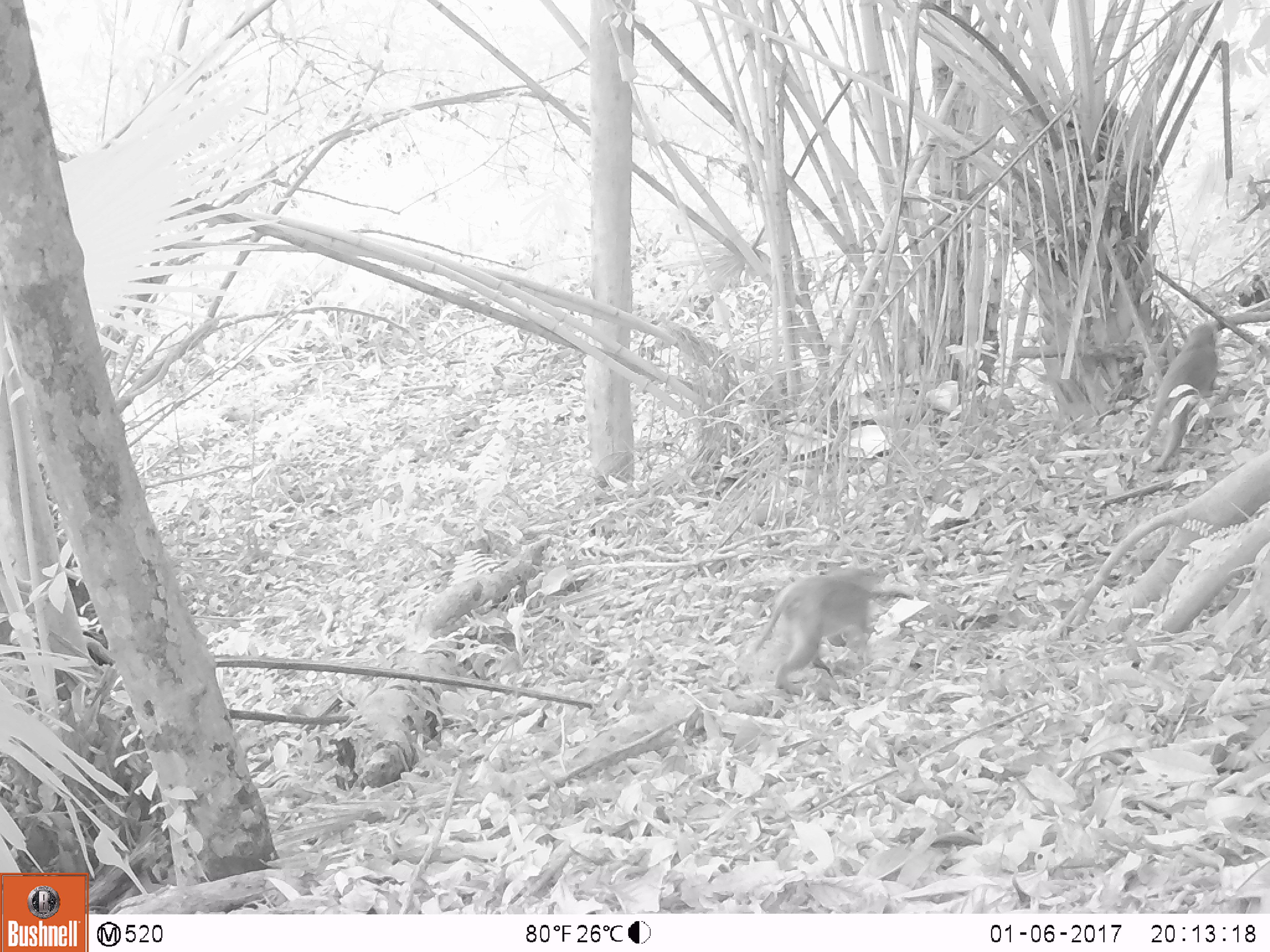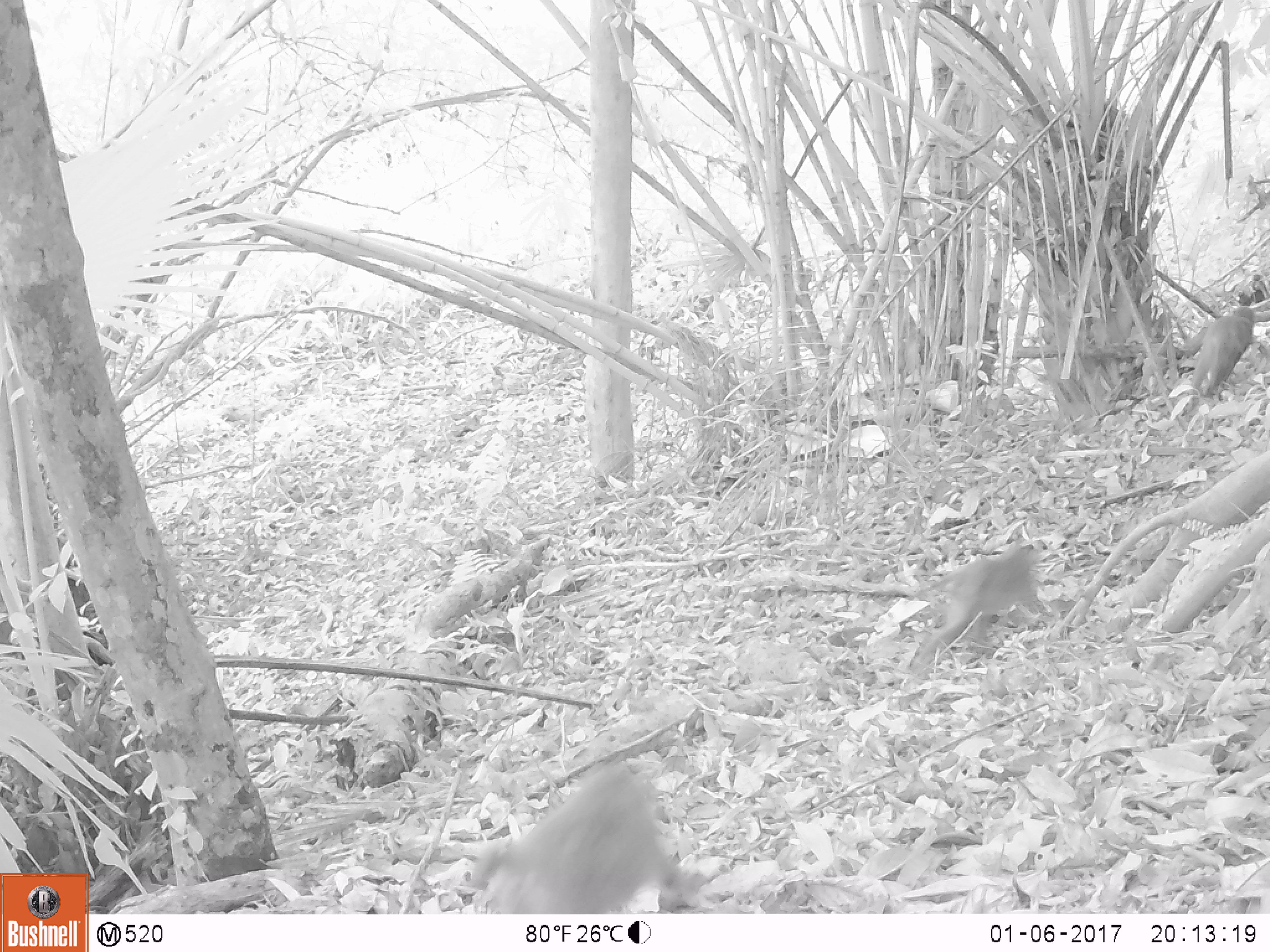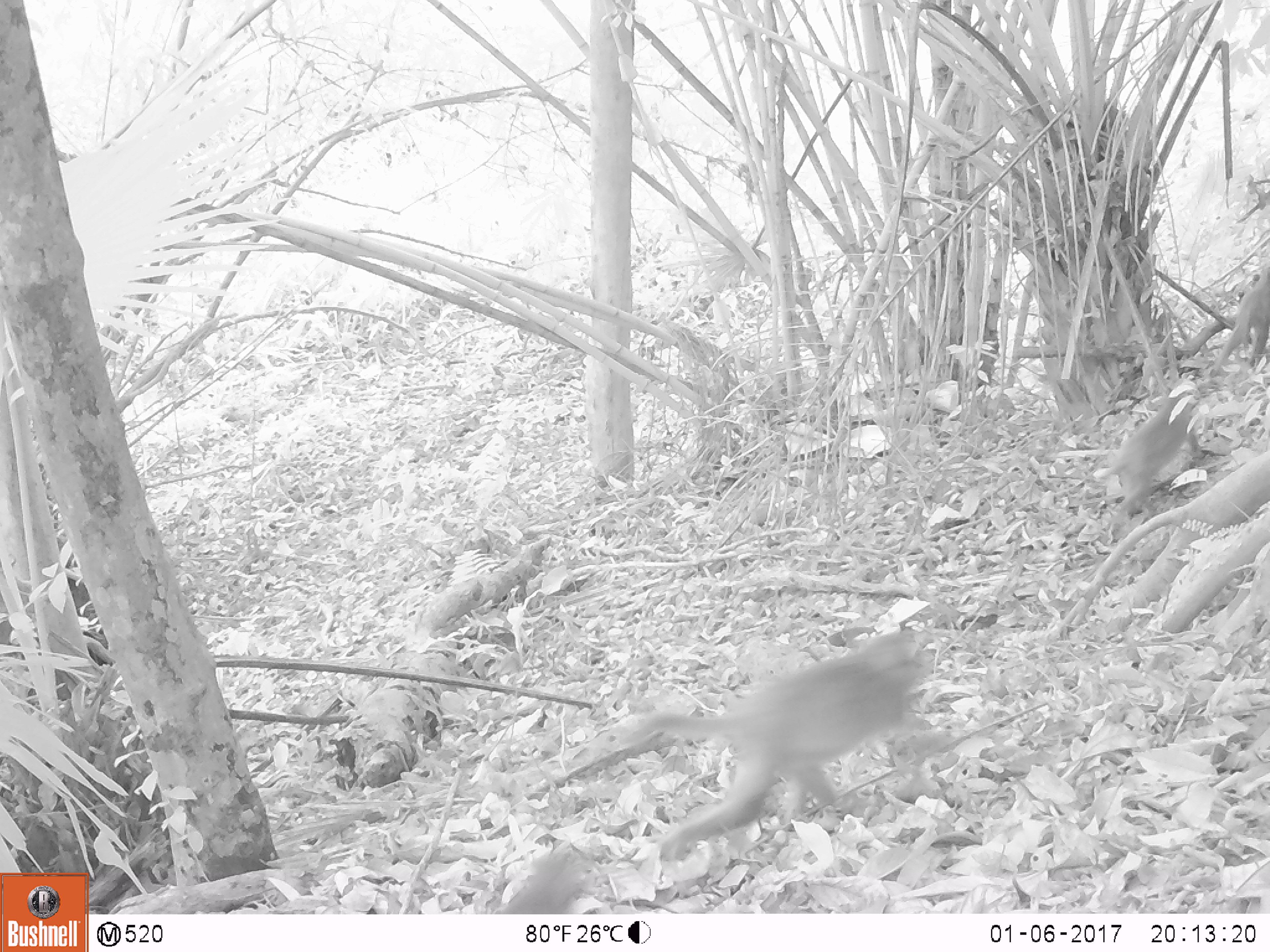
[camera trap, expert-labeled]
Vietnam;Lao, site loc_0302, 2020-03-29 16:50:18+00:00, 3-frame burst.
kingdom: Animalia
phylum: Chordata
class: Mammalia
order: Primates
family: Cercopithecidae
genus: Macaca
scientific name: Macaca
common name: macaques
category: assam or rhesus macaque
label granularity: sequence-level